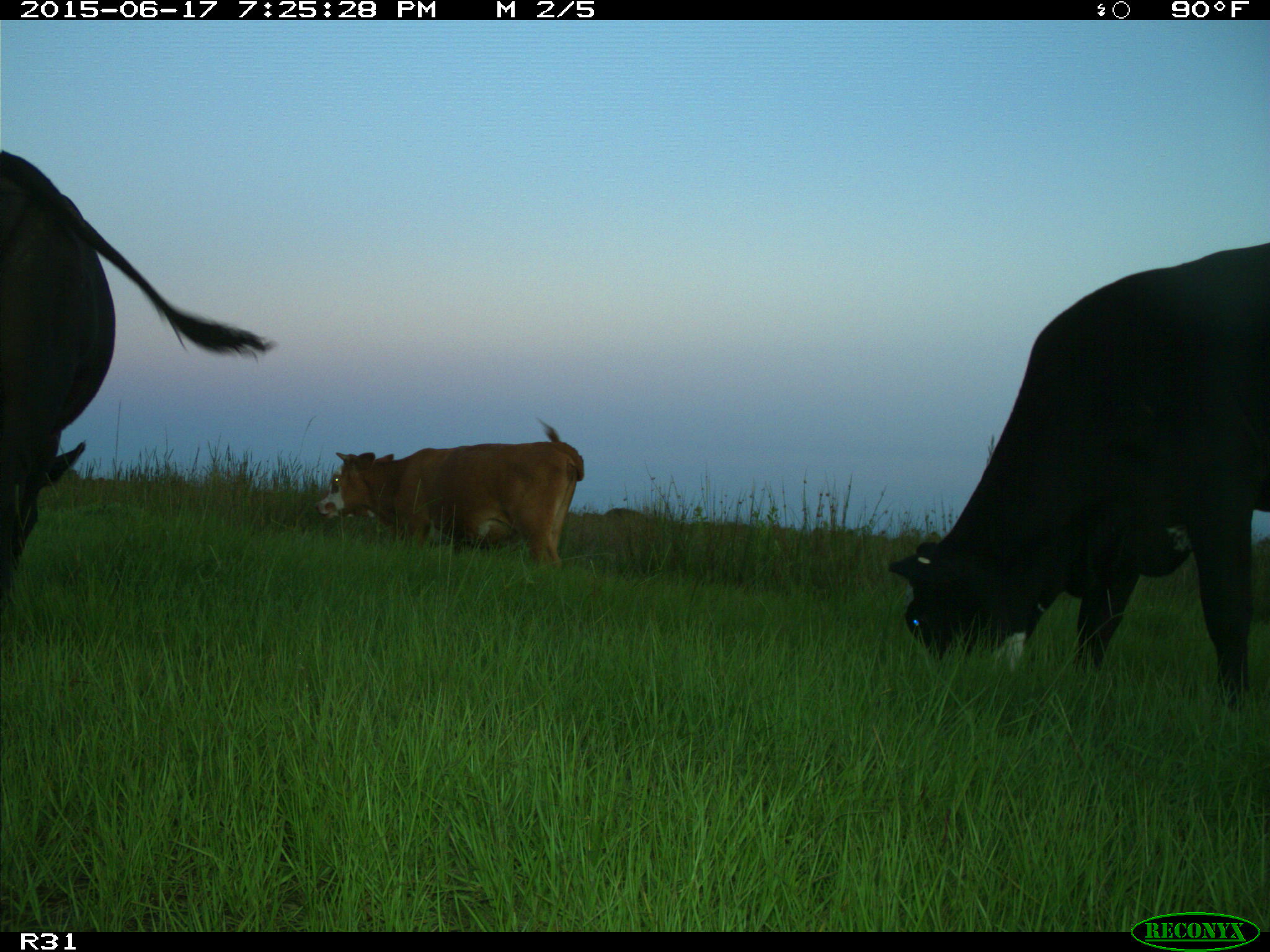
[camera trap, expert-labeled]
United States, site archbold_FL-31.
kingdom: Animalia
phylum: Chordata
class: Mammalia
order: Artiodactyla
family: Bovidae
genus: Bos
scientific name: Bos taurus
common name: domestic cow